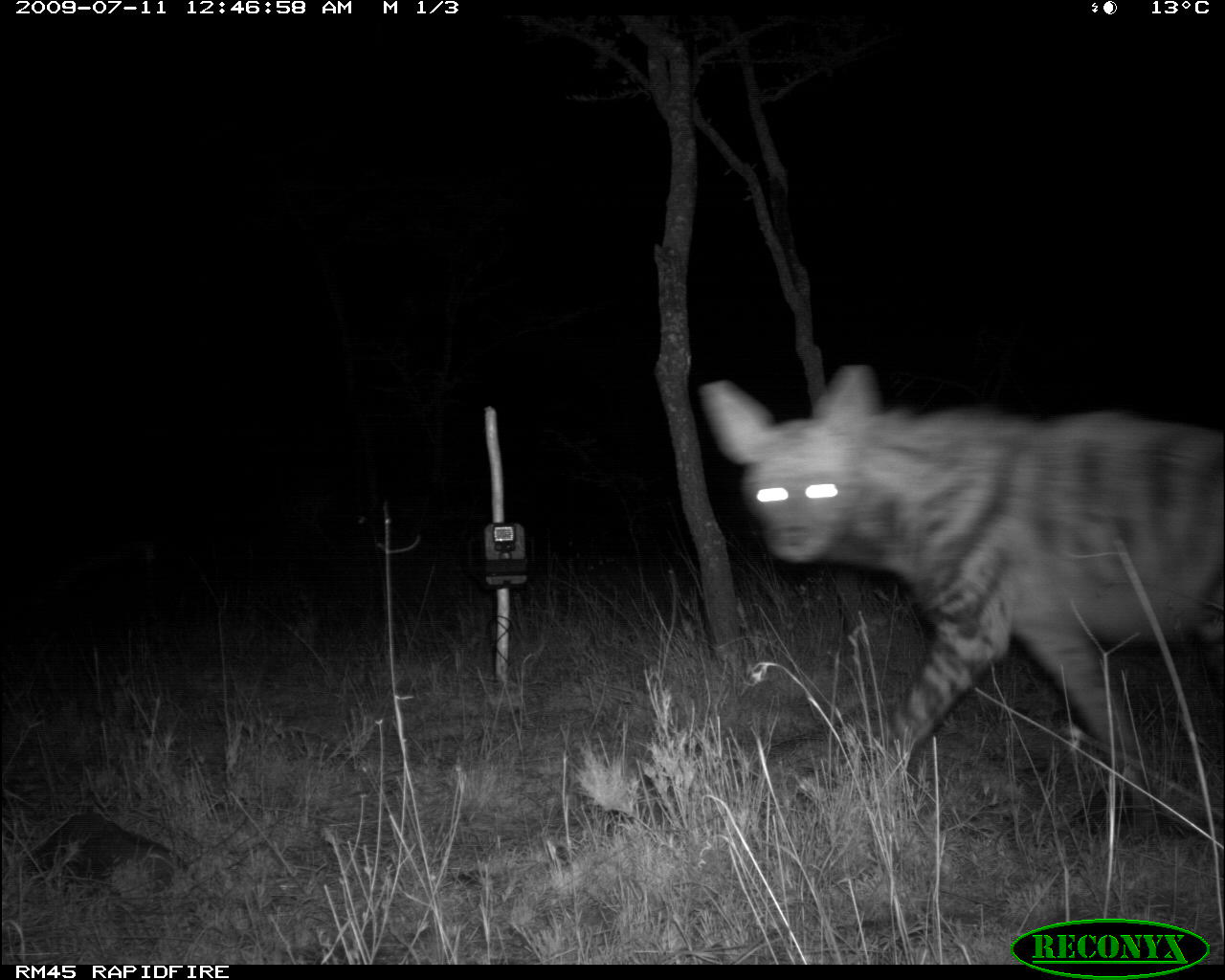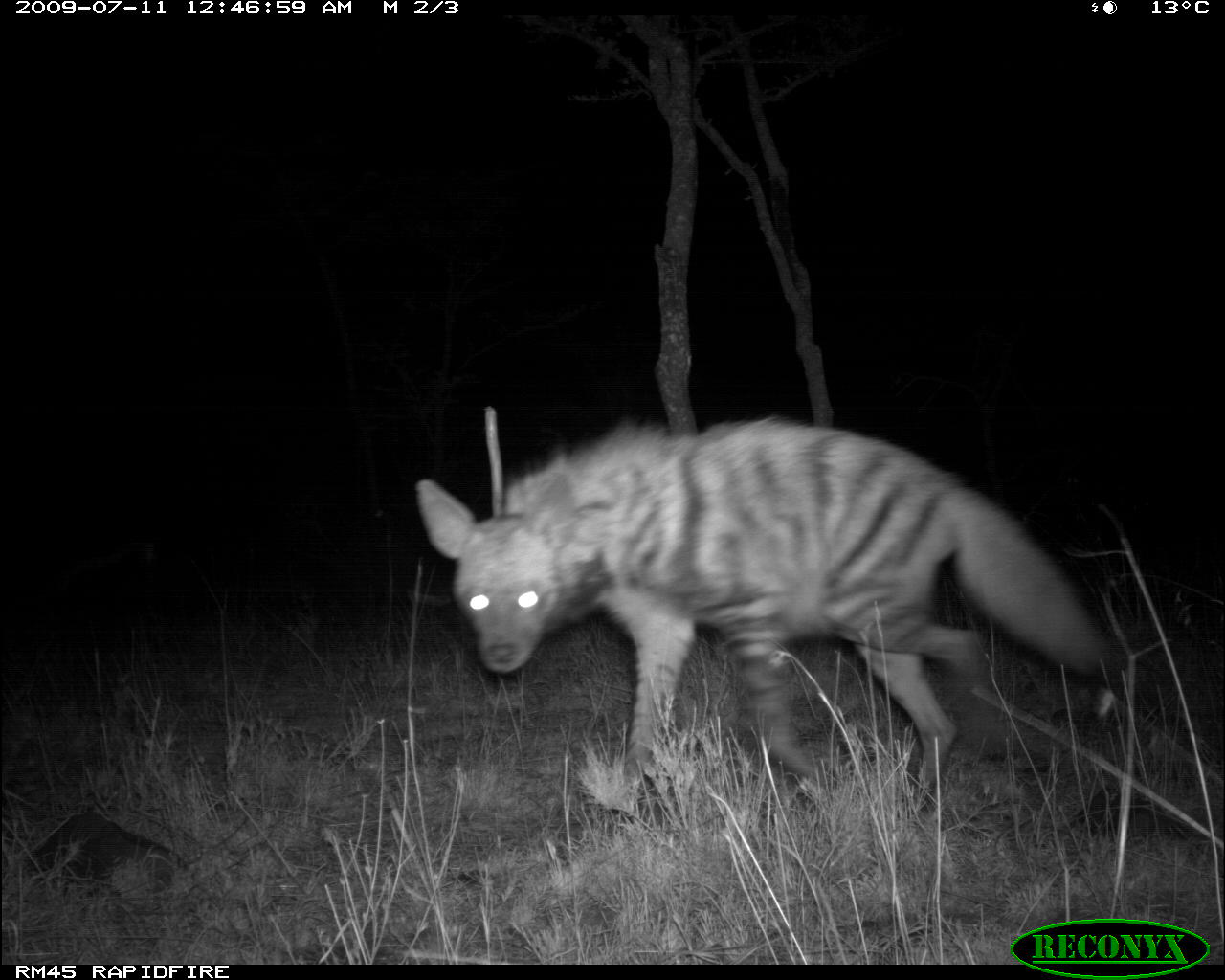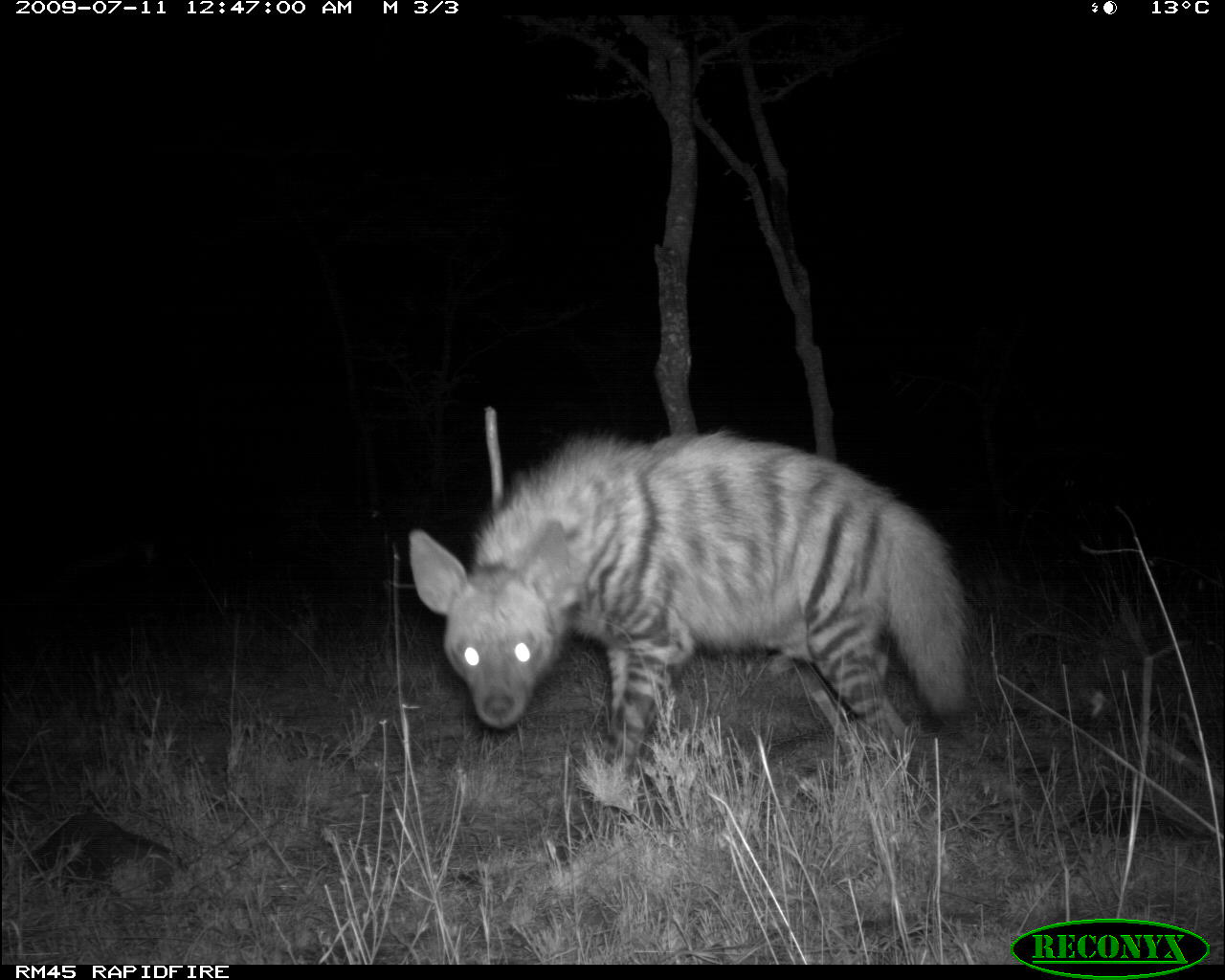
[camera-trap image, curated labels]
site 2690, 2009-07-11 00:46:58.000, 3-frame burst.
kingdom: Animalia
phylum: Chordata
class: Mammalia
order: Carnivora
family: Hyaenidae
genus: Hyaena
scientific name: Hyaena hyaena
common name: striped hyena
Hyaena hyaena (striped hyena), count 1.